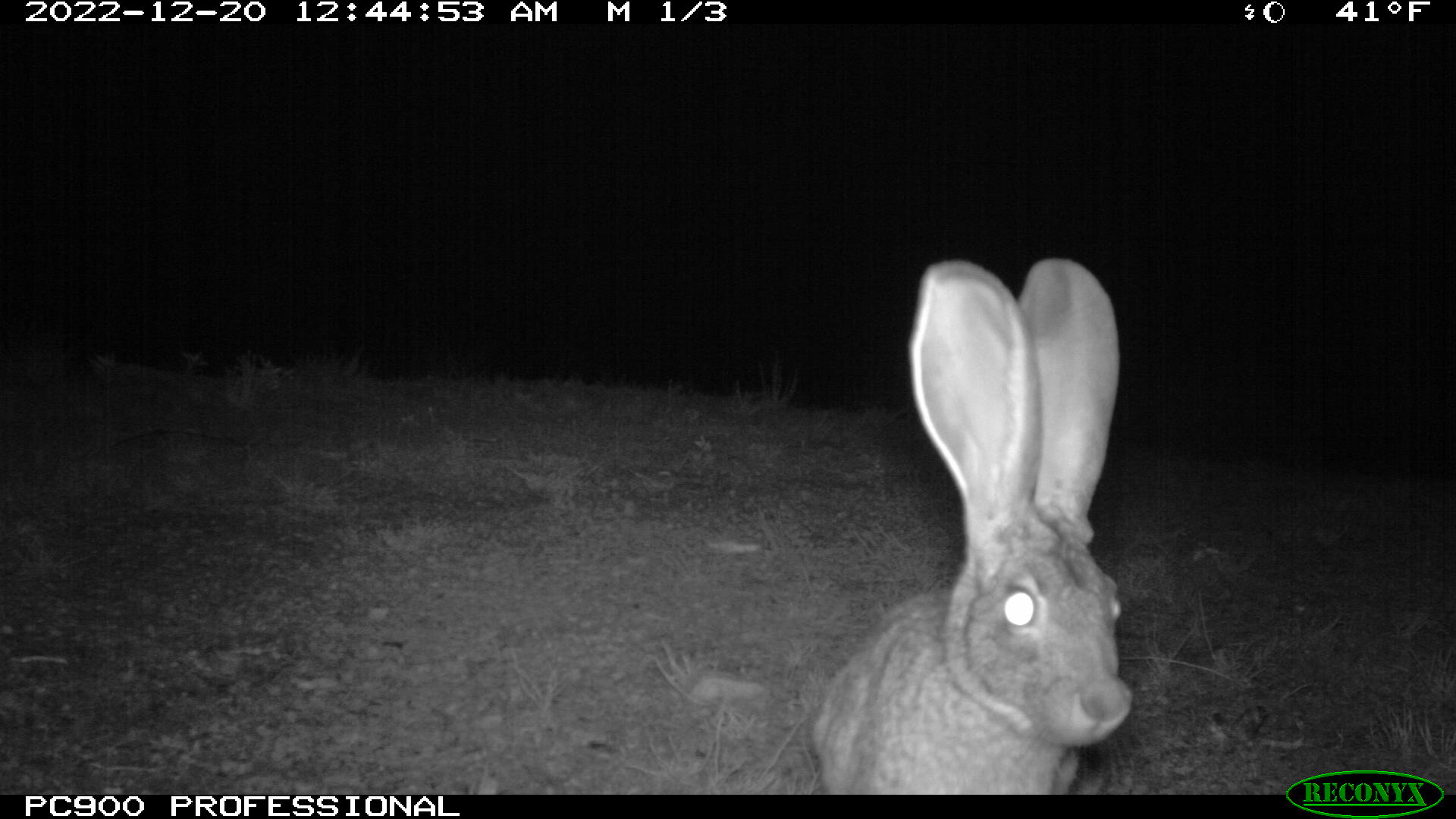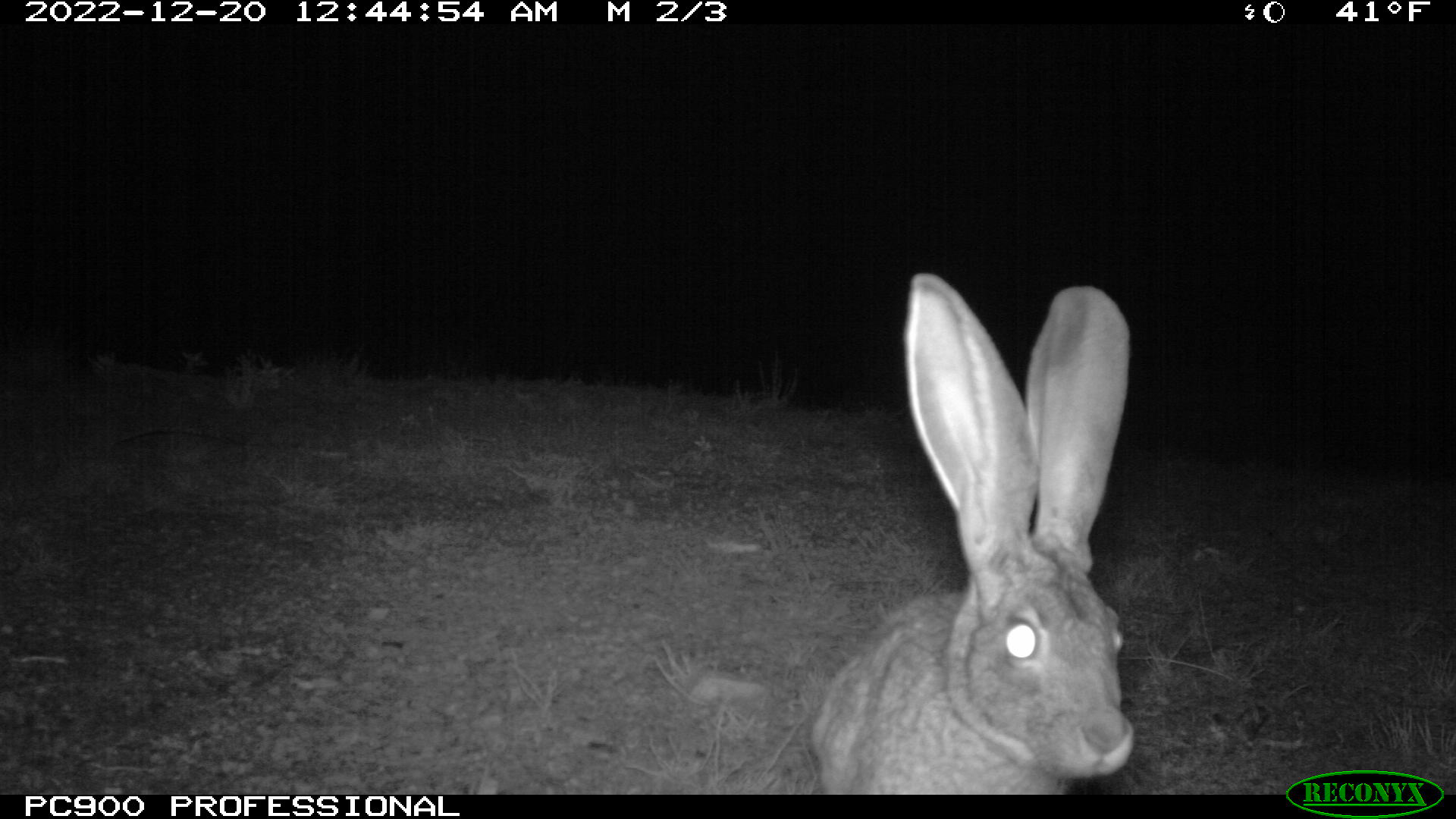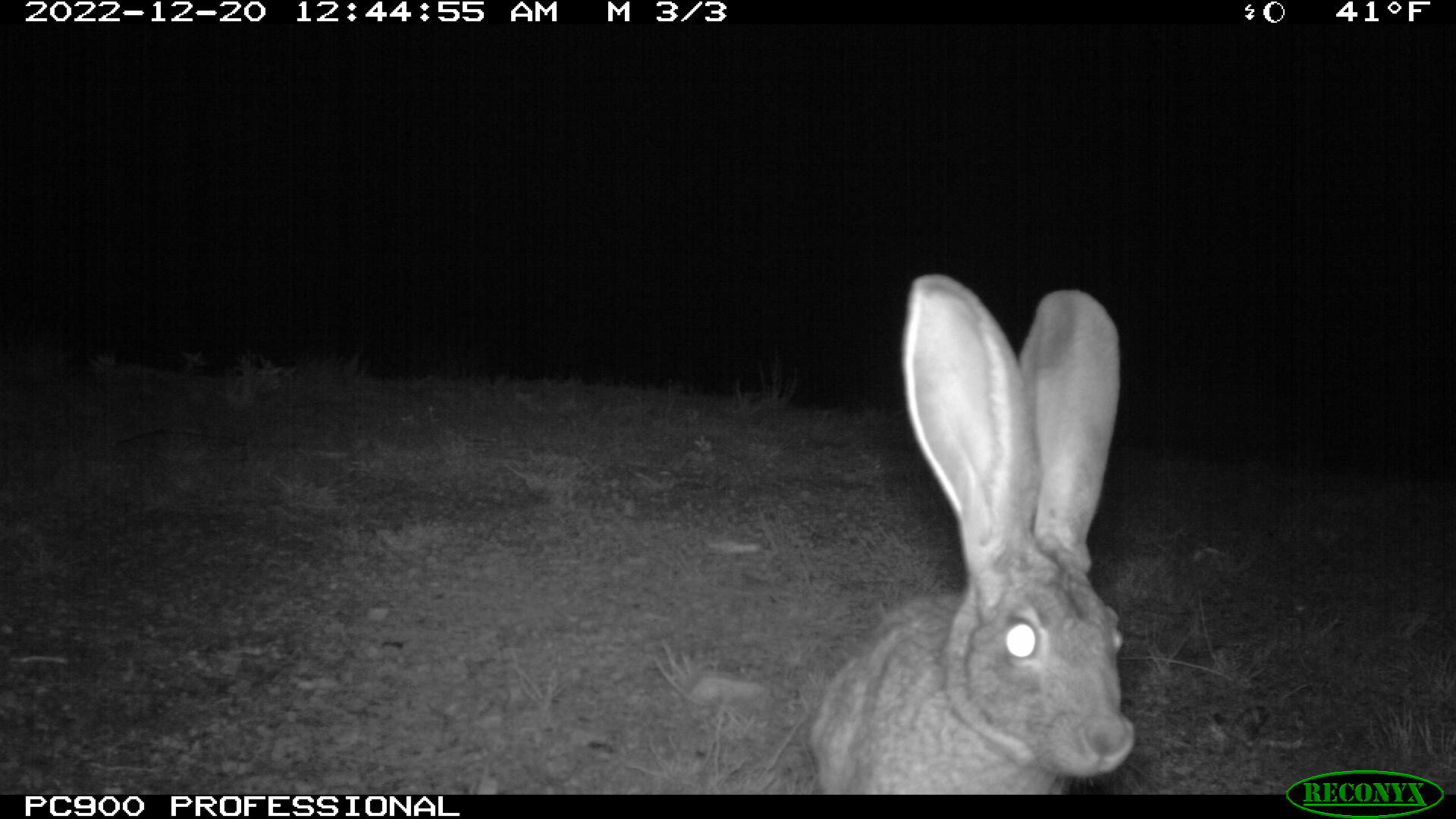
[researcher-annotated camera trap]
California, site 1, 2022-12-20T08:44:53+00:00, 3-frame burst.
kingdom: Animalia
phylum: Chordata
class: Mammalia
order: Lagomorpha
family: Leporidae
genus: Lepus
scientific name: Lepus californicus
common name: black-tailed jackrabbit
Black-tailed jackrabbit (Lepus californicus).